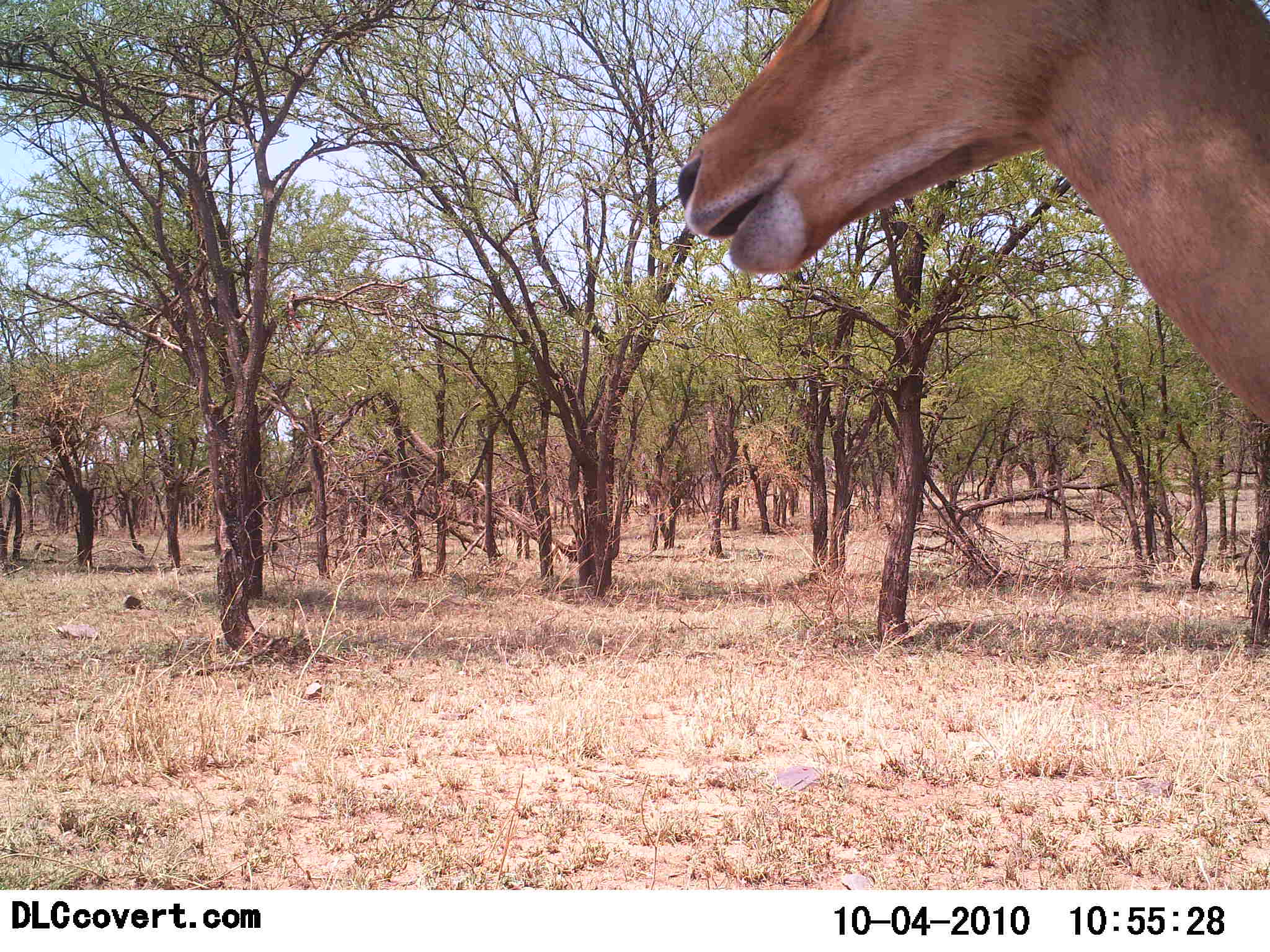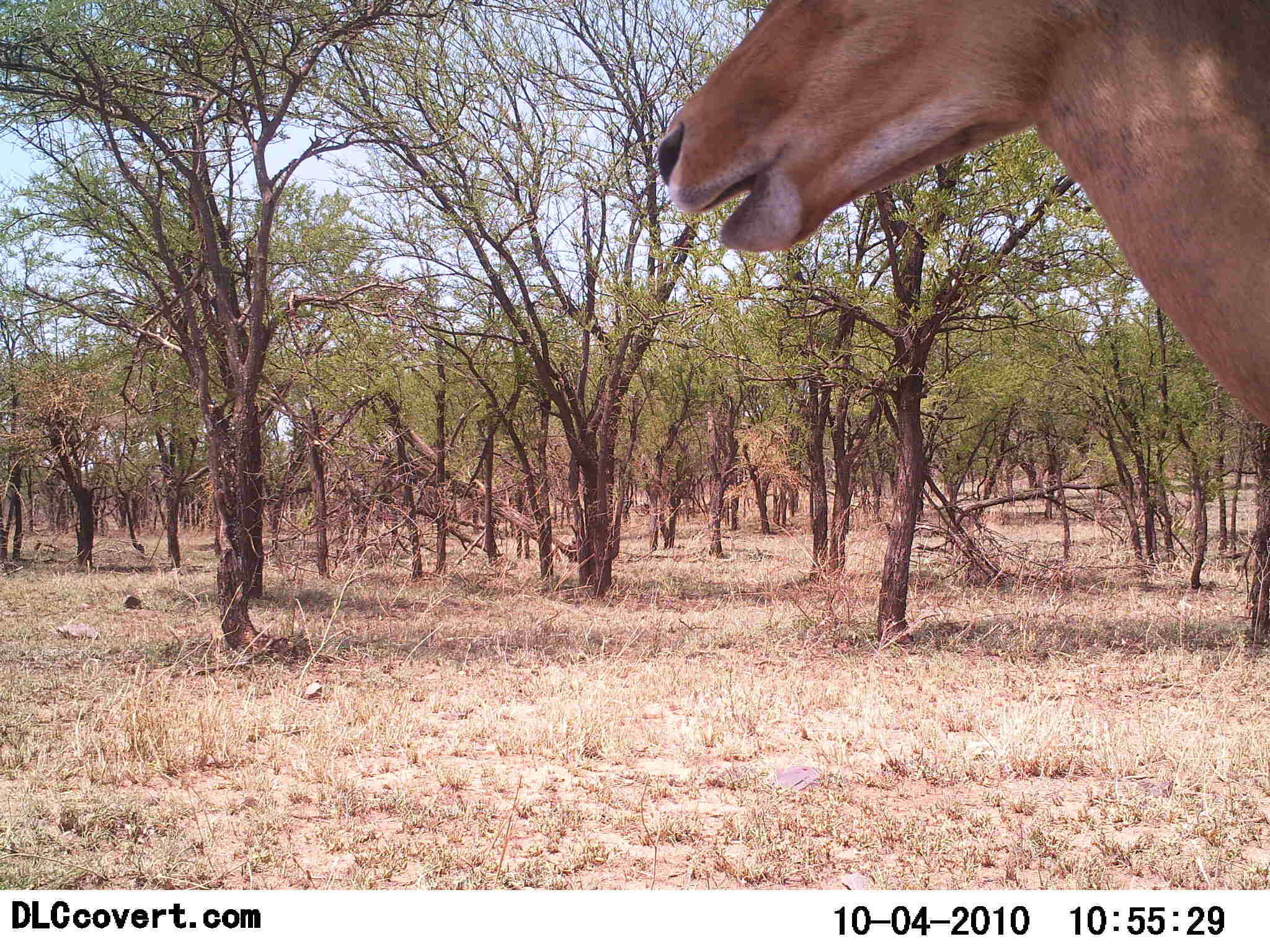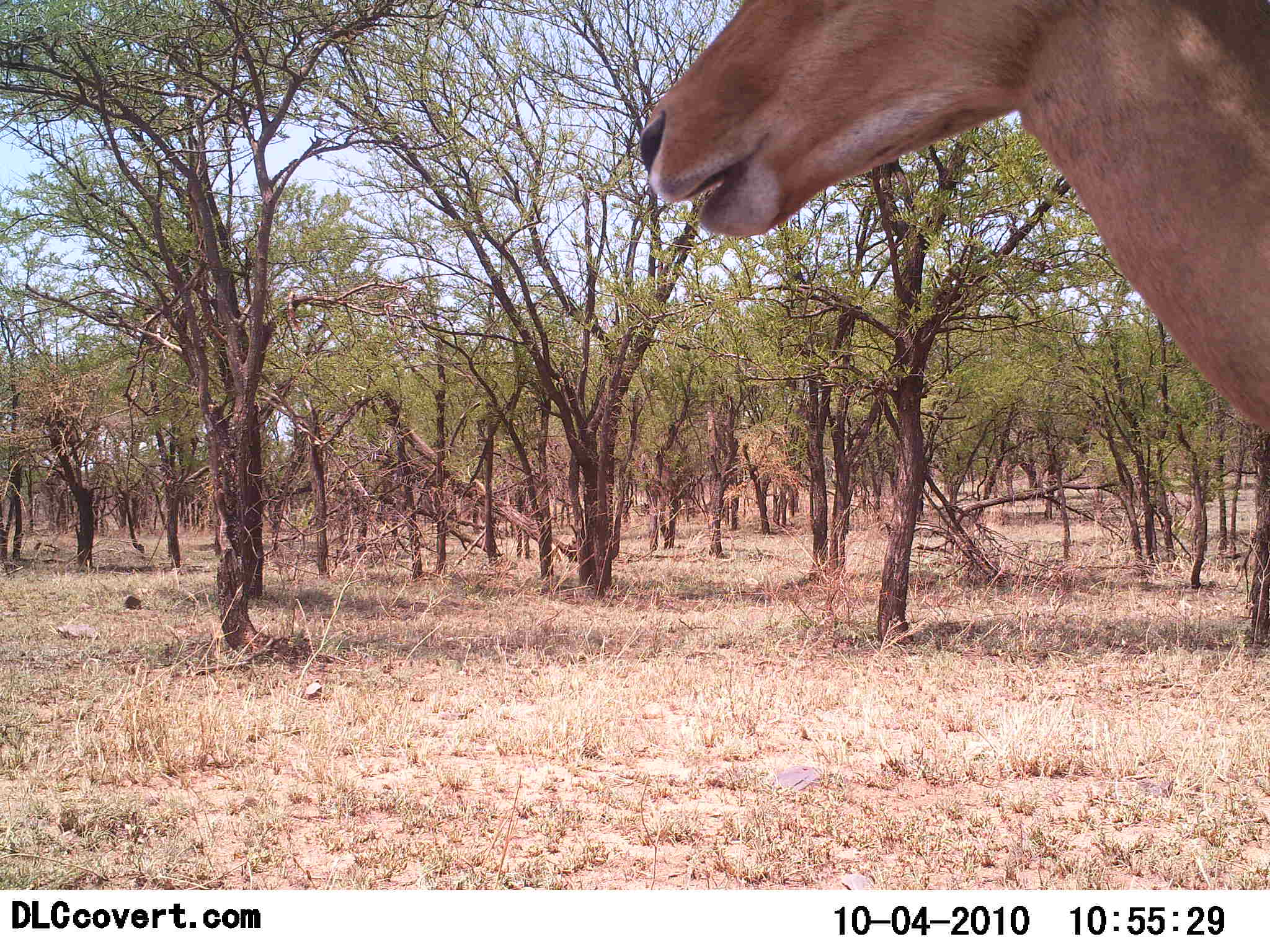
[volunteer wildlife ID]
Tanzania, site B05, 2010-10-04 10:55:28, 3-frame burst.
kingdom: Animalia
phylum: Chordata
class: Mammalia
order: Artiodactyla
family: Bovidae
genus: Aepyceros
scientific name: Aepyceros melampus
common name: impala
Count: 1.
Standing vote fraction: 86%.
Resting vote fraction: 0%.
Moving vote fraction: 7%.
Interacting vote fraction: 0%.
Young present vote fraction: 0%.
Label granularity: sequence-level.